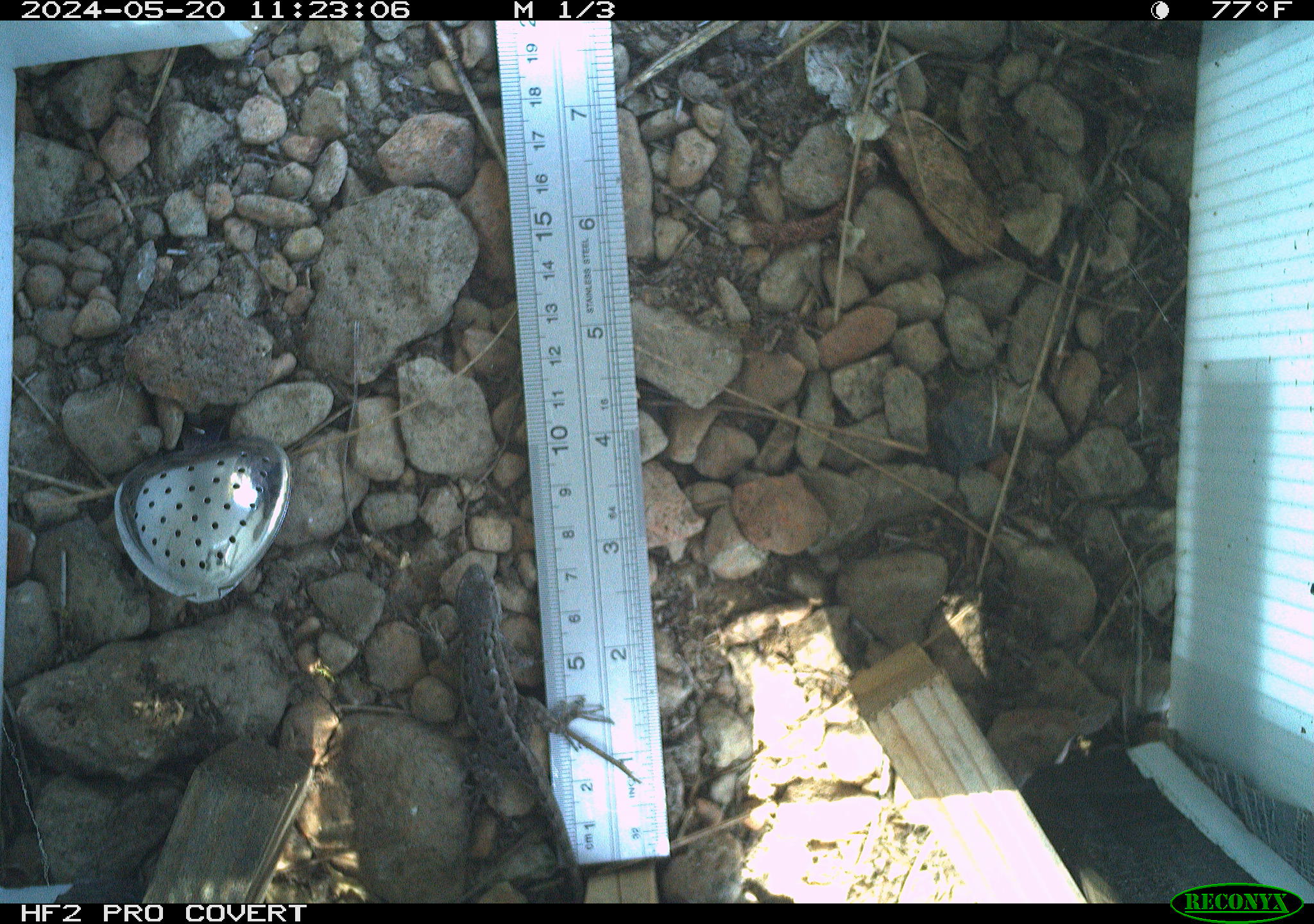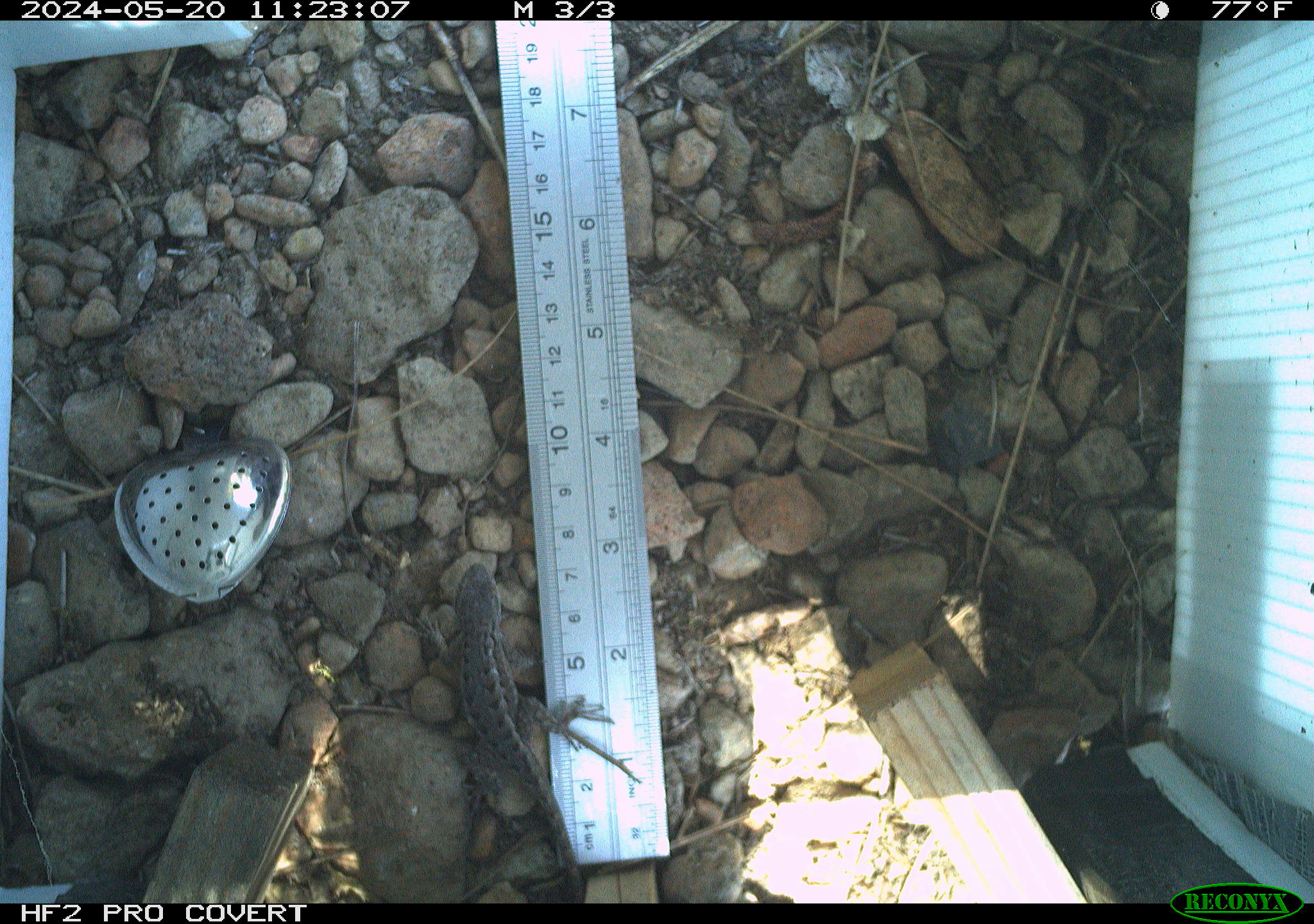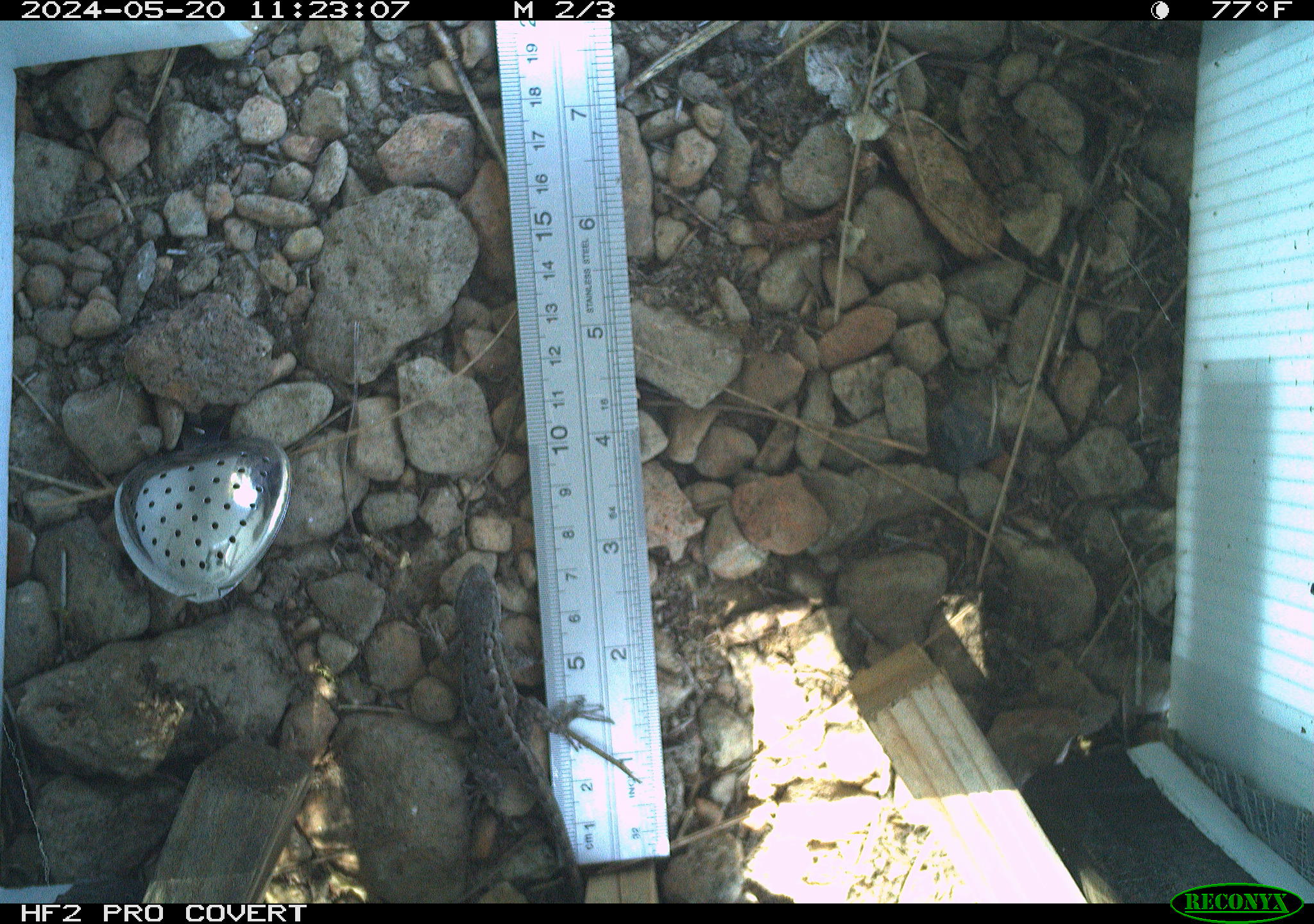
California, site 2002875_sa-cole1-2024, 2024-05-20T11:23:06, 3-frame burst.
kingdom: Animalia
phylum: Chordata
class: Reptilia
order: Squamata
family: Phrynosomatidae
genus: Sceloporus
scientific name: Sceloporus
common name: spiny lizards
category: sceloporus species